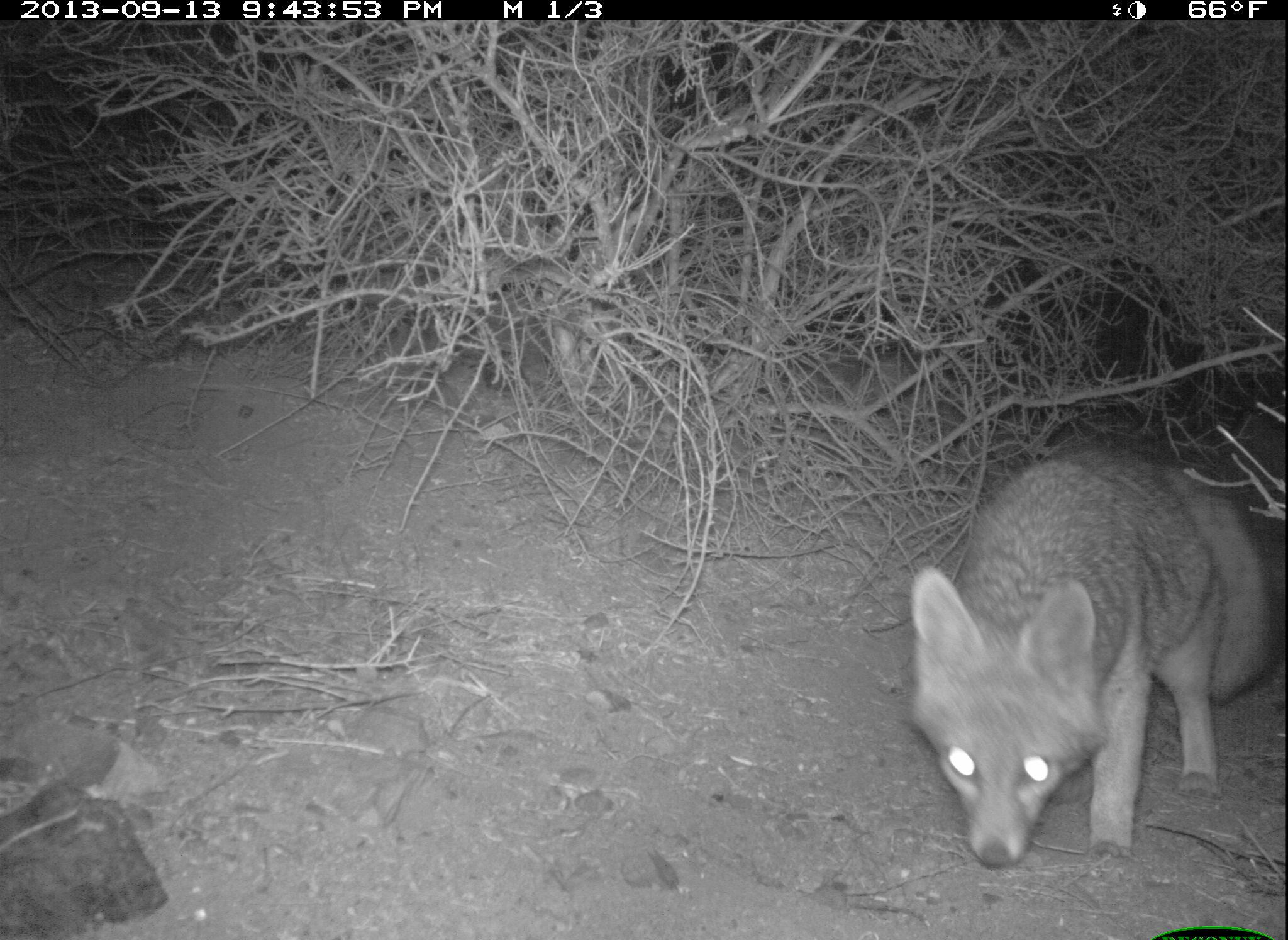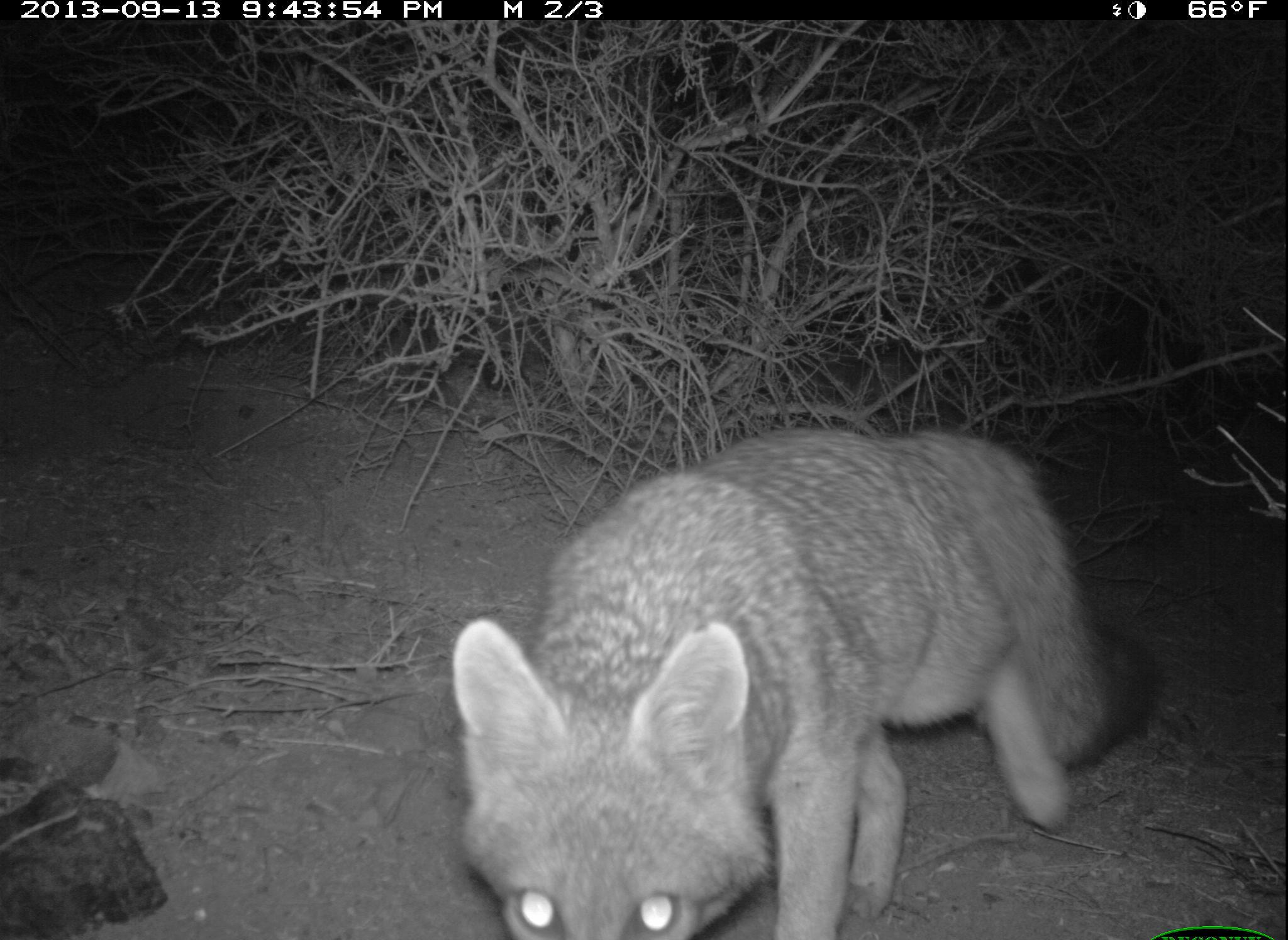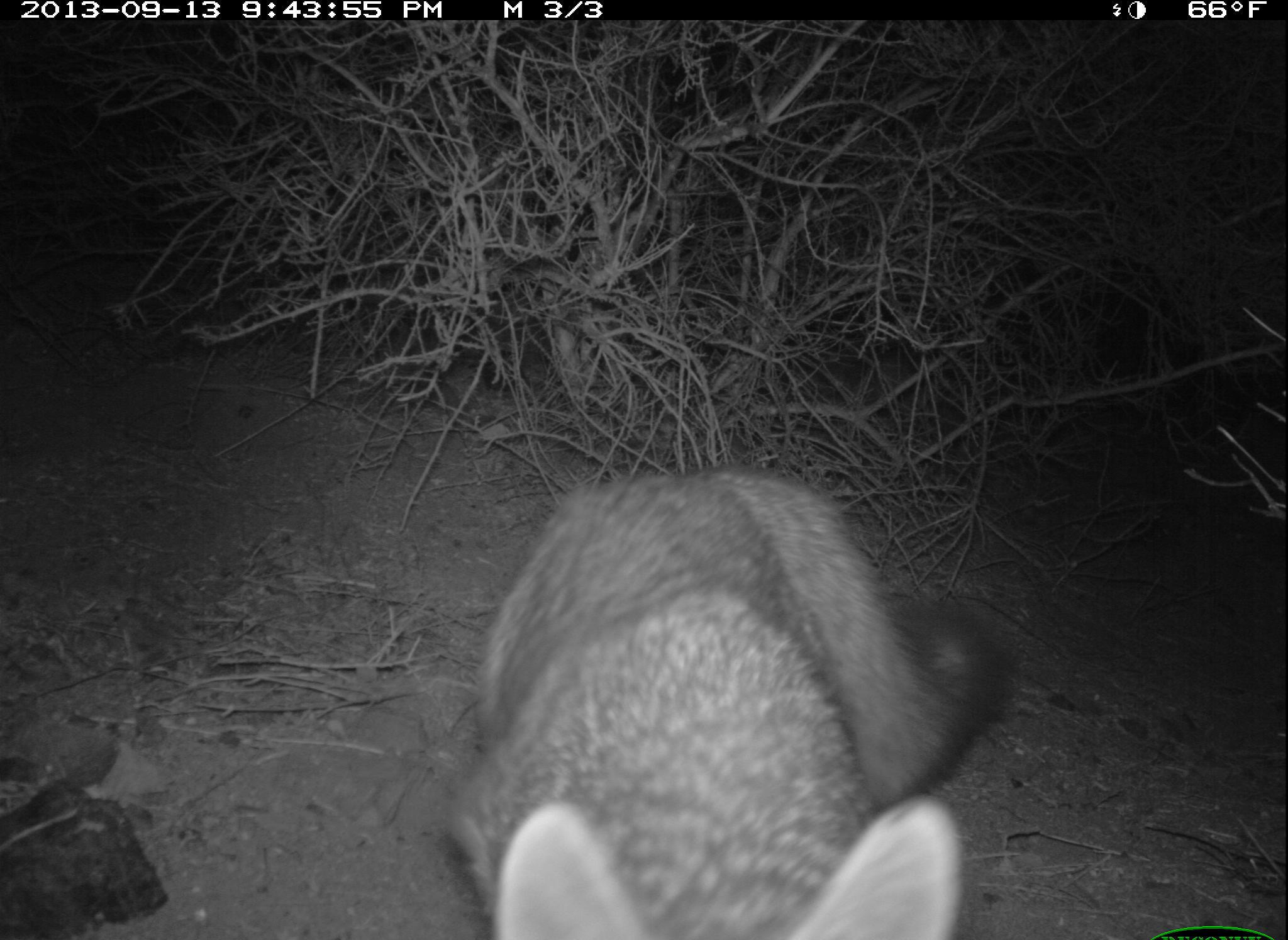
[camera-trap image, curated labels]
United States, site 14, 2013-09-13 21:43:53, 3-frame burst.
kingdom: Animalia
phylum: Chordata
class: Mammalia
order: Carnivora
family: Canidae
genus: Urocyon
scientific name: Urocyon cinereoargenteus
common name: gray fox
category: fox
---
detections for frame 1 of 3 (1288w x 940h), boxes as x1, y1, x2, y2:
fox: 908, 438, 1272, 869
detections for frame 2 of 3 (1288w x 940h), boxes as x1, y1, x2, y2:
fox: 452, 429, 1148, 940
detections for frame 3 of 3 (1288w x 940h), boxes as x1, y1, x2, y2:
fox: 440, 472, 987, 940